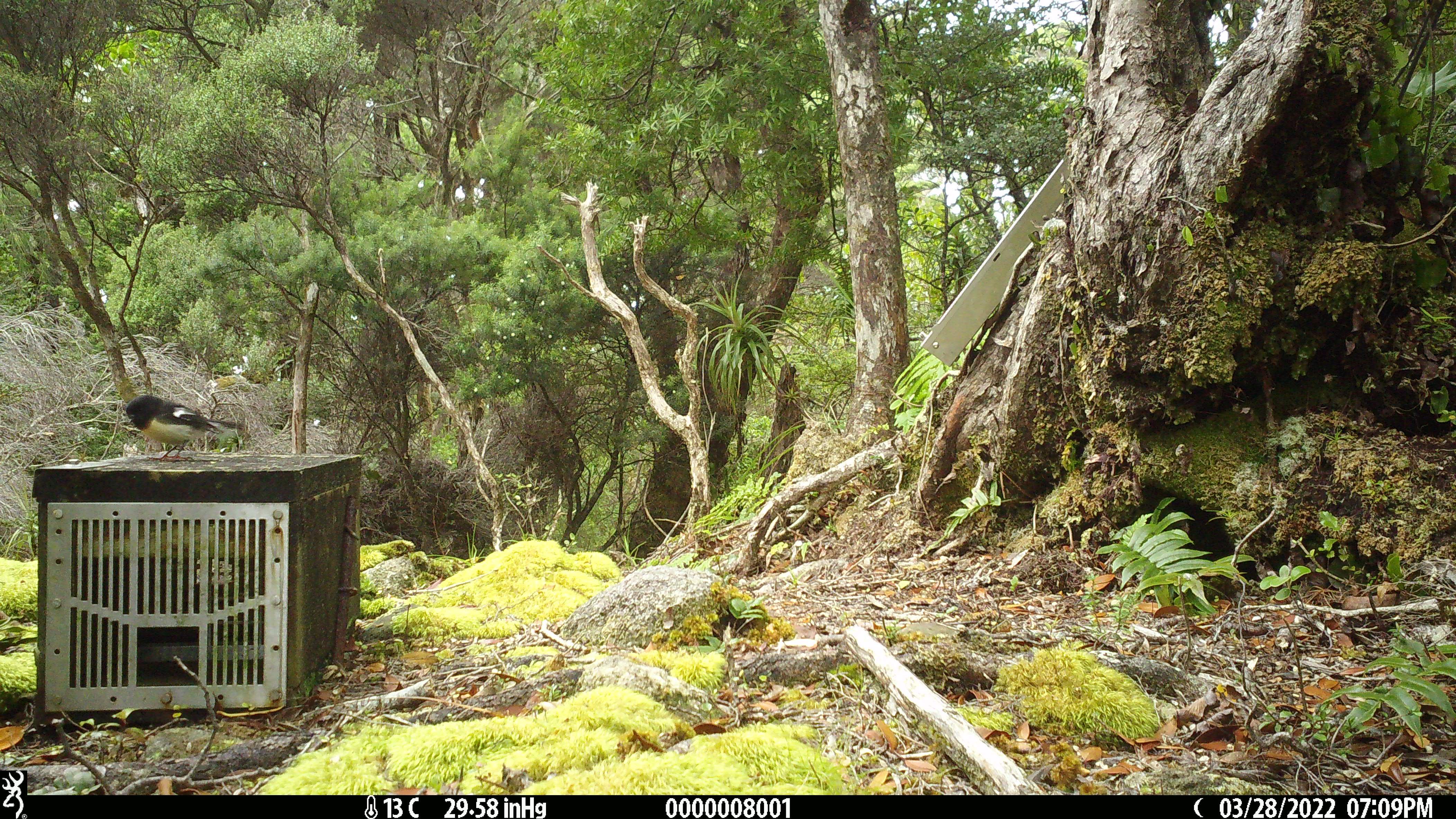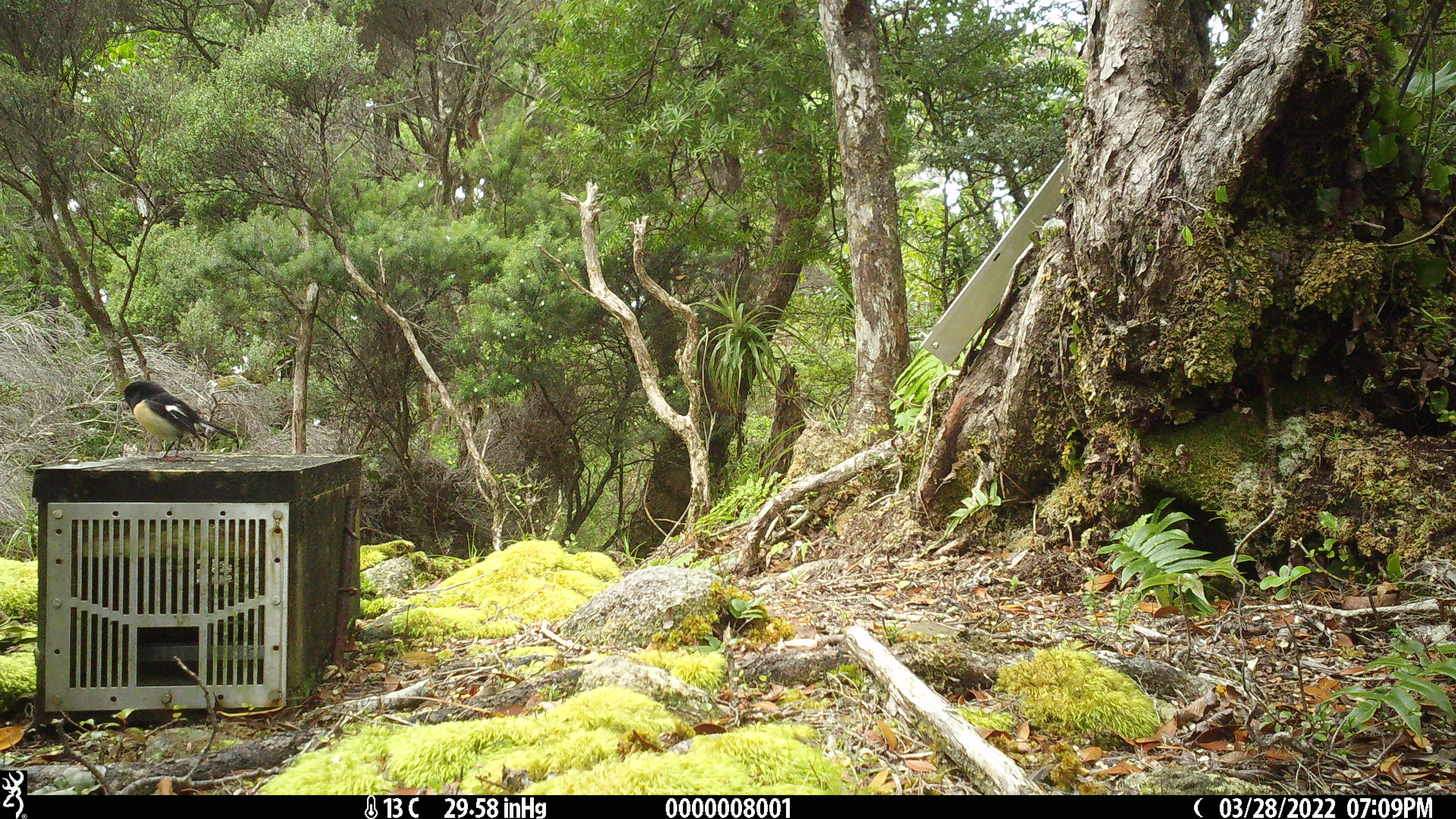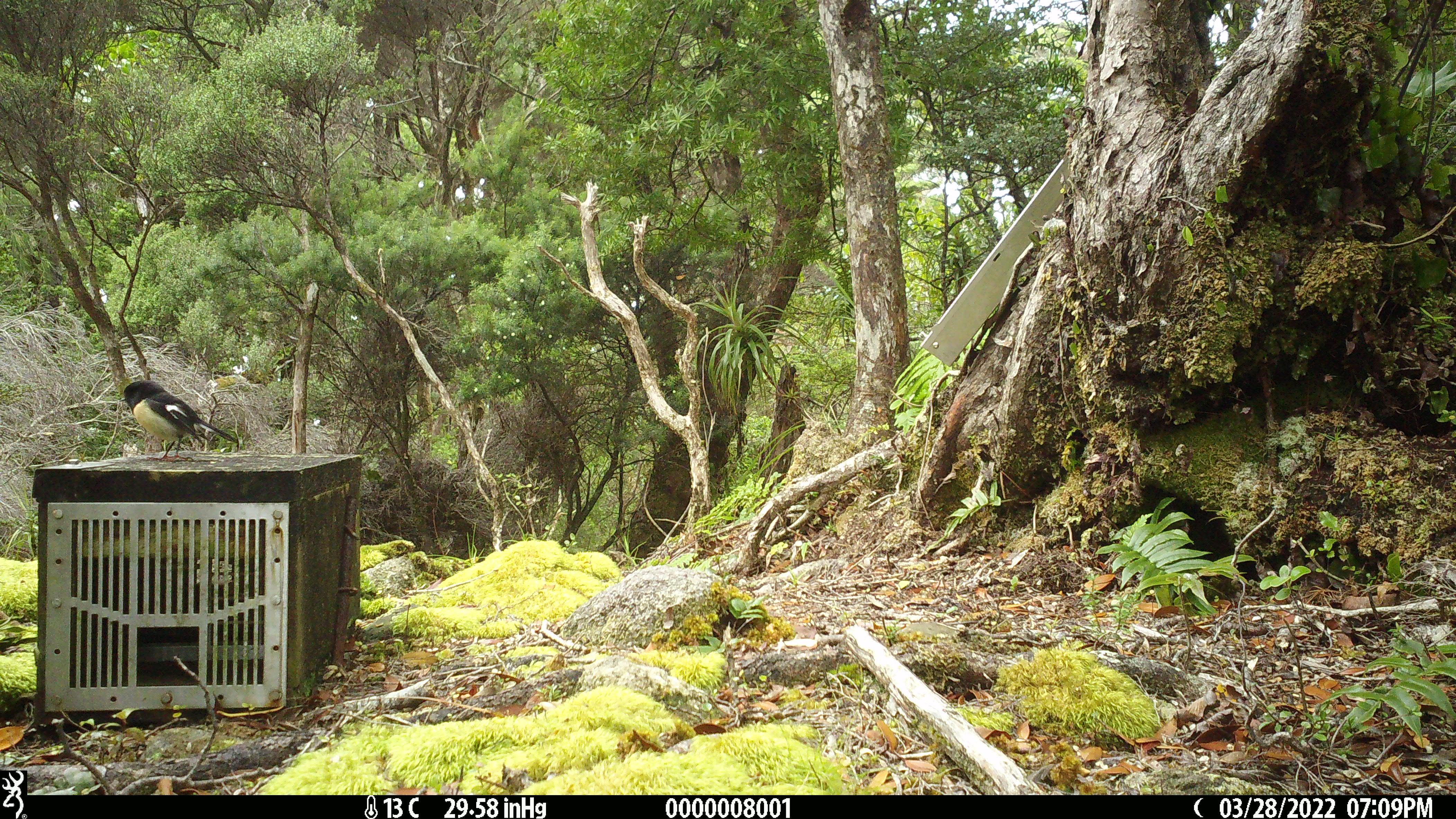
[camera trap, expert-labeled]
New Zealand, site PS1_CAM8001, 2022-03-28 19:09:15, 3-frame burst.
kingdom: Animalia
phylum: Chordata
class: Aves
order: Passeriformes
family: Petroicidae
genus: Petroica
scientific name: Petroica macrocephala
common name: tomtit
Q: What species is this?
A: Tomtit (Petroica macrocephala).